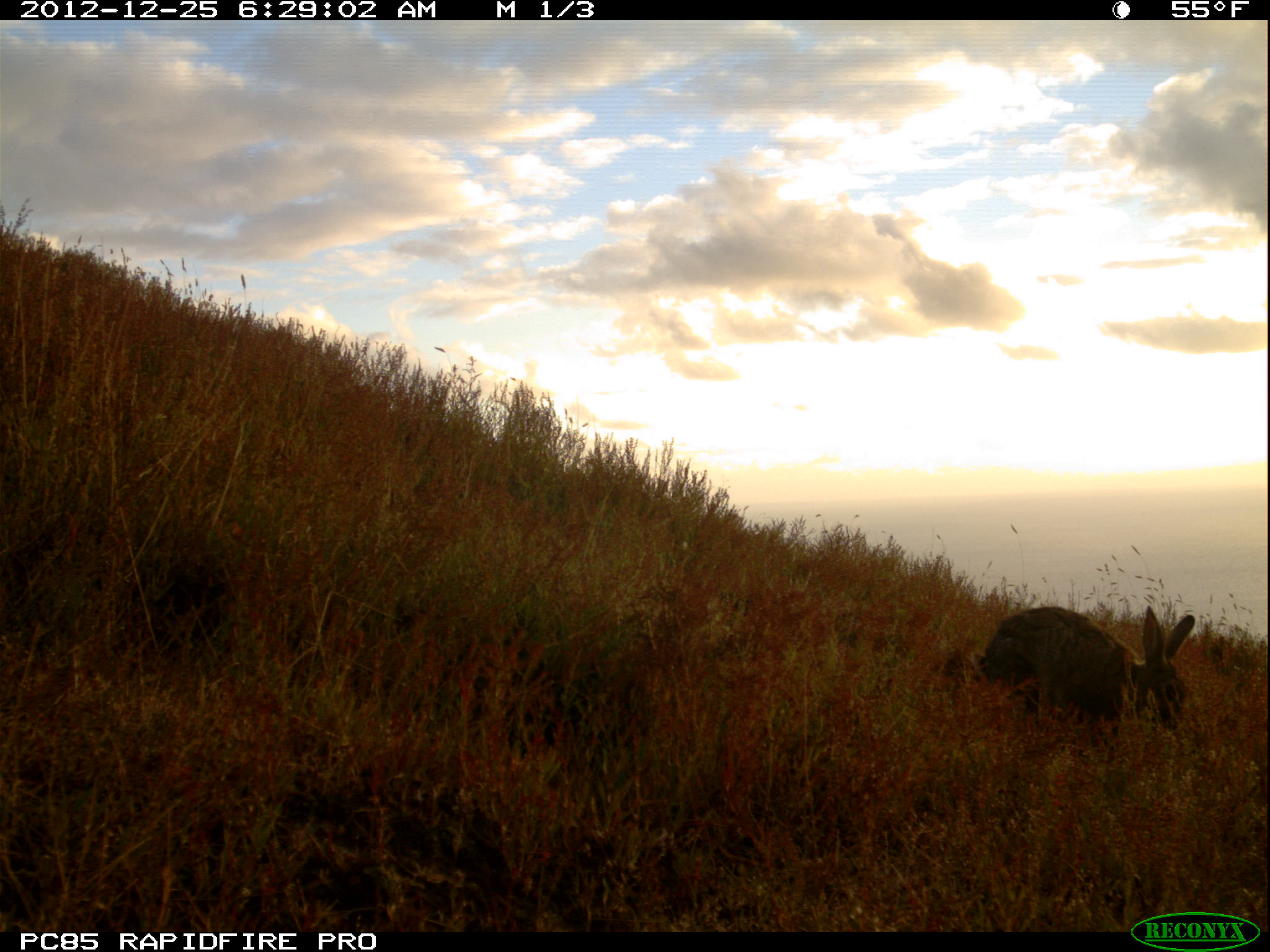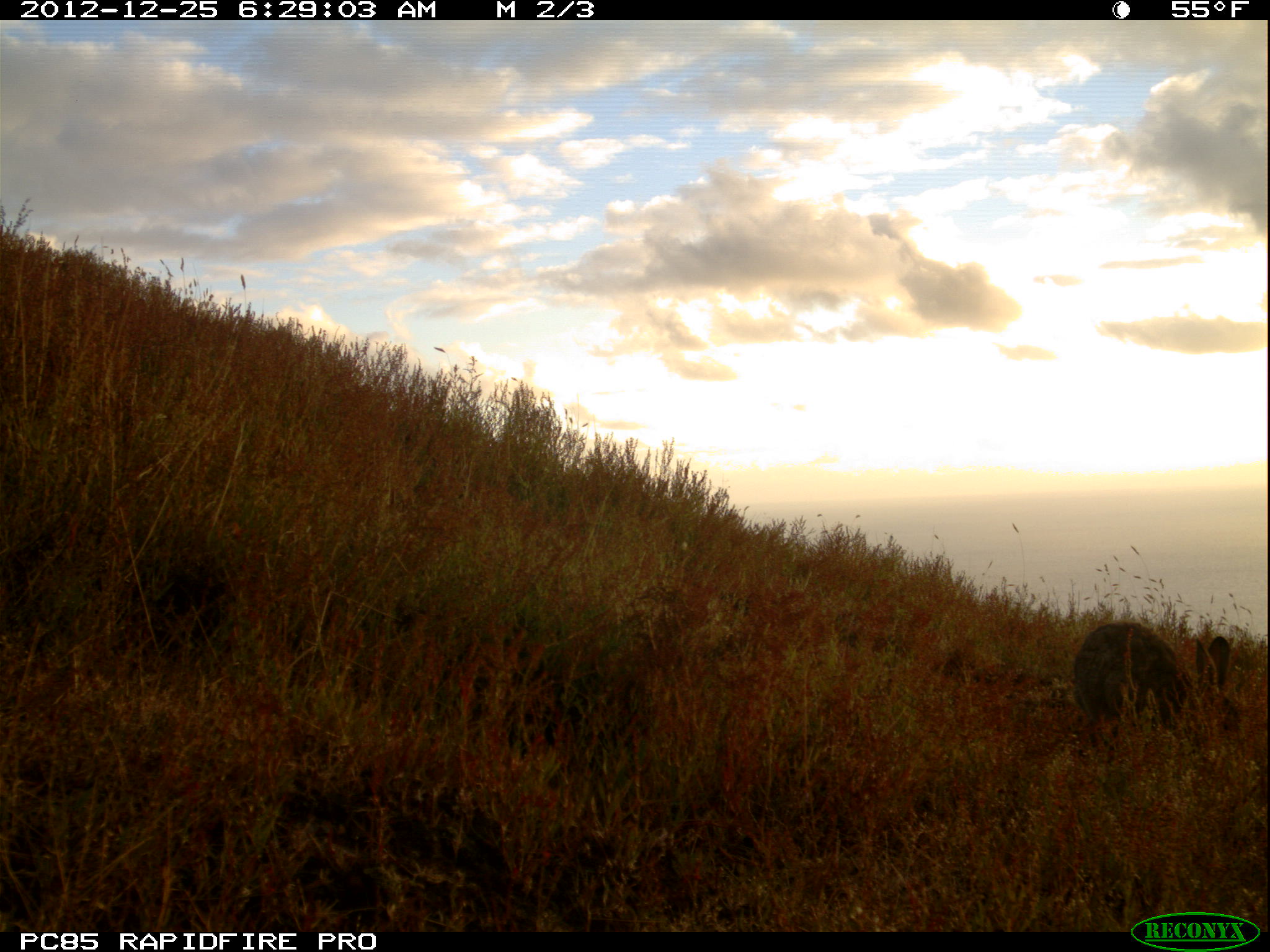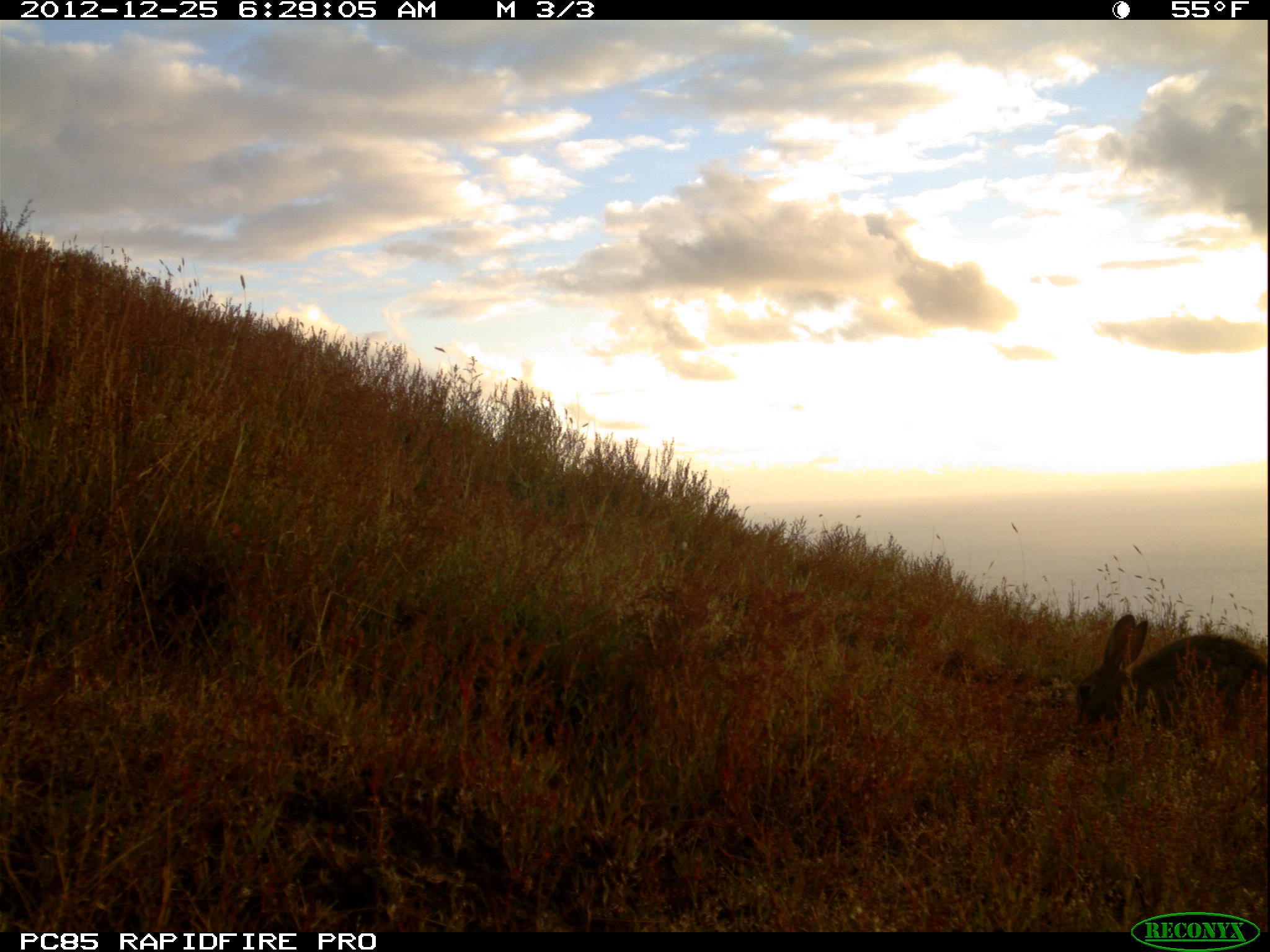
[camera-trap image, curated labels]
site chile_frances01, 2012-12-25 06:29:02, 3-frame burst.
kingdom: Animalia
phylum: Chordata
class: Mammalia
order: Lagomorpha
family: Leporidae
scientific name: Leporidae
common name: rabbits and hares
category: rabbit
Rabbit (rabbits and hares) (Leporidae).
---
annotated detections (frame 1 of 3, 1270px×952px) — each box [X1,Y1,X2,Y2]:
rabbit: [964,604,1195,750]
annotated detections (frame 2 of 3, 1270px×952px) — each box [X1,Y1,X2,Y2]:
rabbit: [1067,621,1240,760]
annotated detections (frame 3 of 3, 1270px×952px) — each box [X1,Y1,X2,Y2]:
rabbit: [1073,613,1270,751]